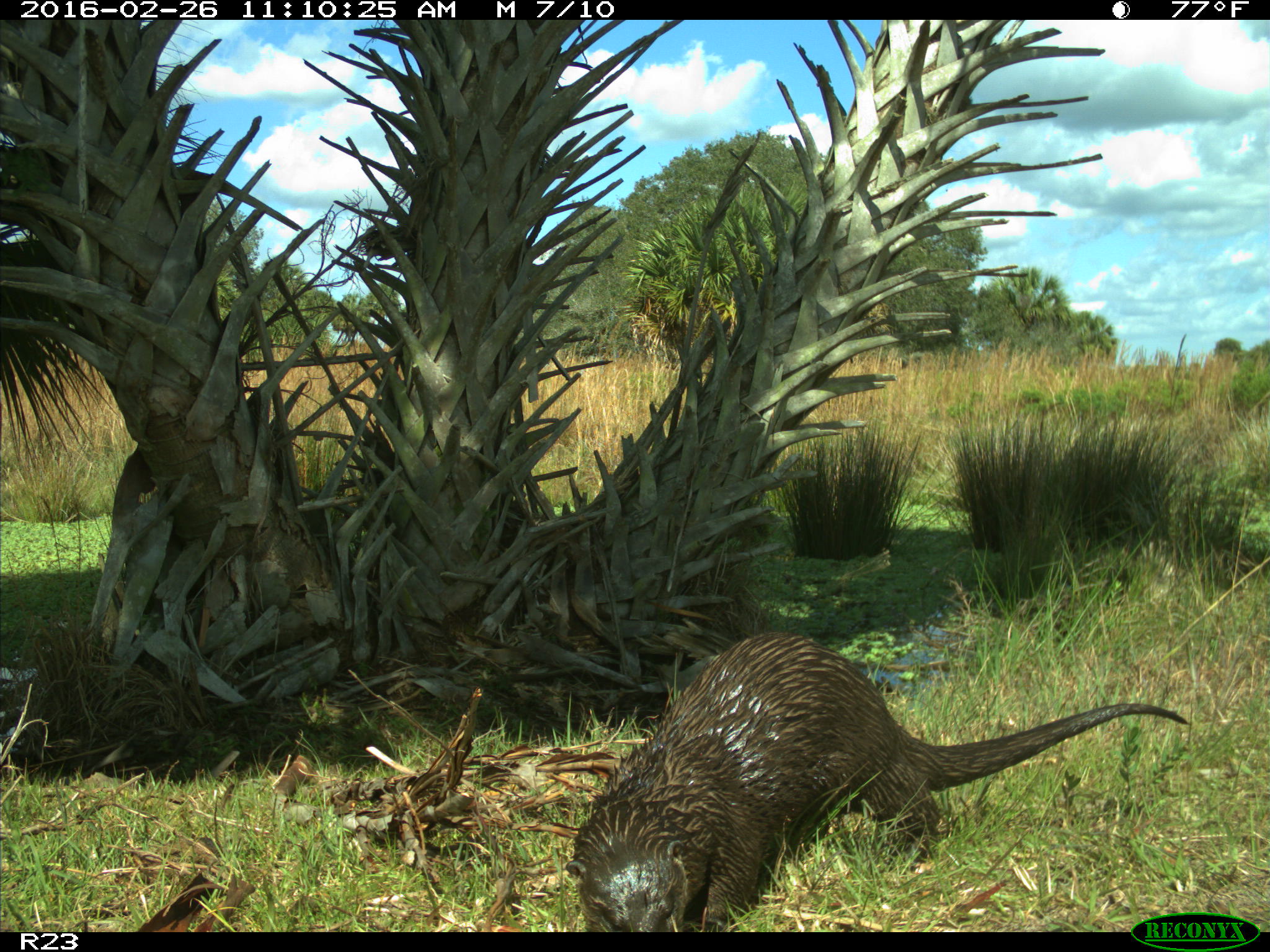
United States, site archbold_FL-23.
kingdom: Animalia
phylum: Chordata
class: Mammalia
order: Carnivora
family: Mustelidae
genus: Lontra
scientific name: Lontra canadensis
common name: north american river otter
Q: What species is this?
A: Lontra canadensis (north american river otter).